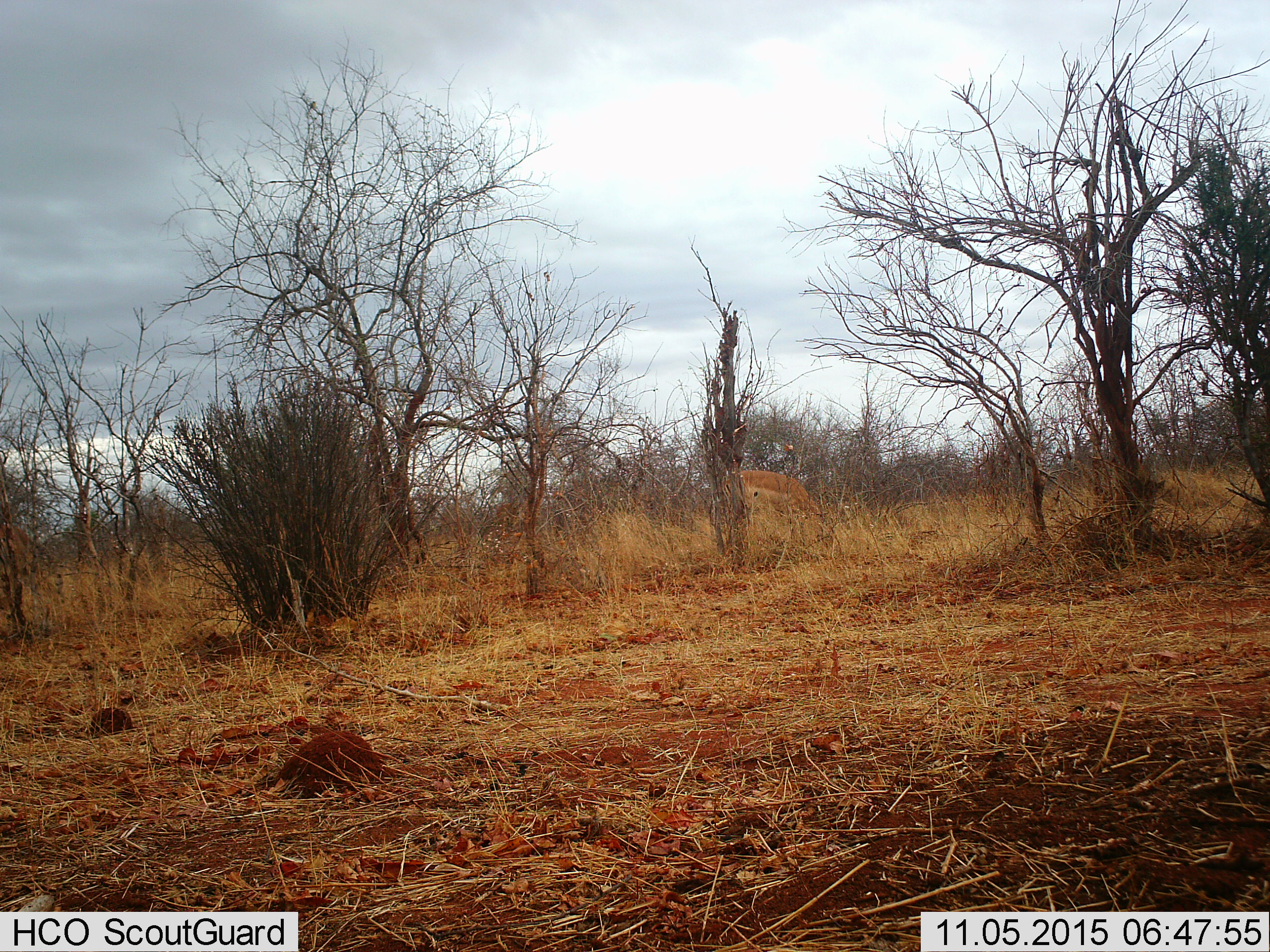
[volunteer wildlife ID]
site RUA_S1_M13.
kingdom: Animalia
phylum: Chordata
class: Mammalia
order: Artiodactyla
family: Bovidae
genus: Aepyceros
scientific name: Aepyceros melampus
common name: impala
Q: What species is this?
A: Impala (Aepyceros melampus).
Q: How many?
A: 1.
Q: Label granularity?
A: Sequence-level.